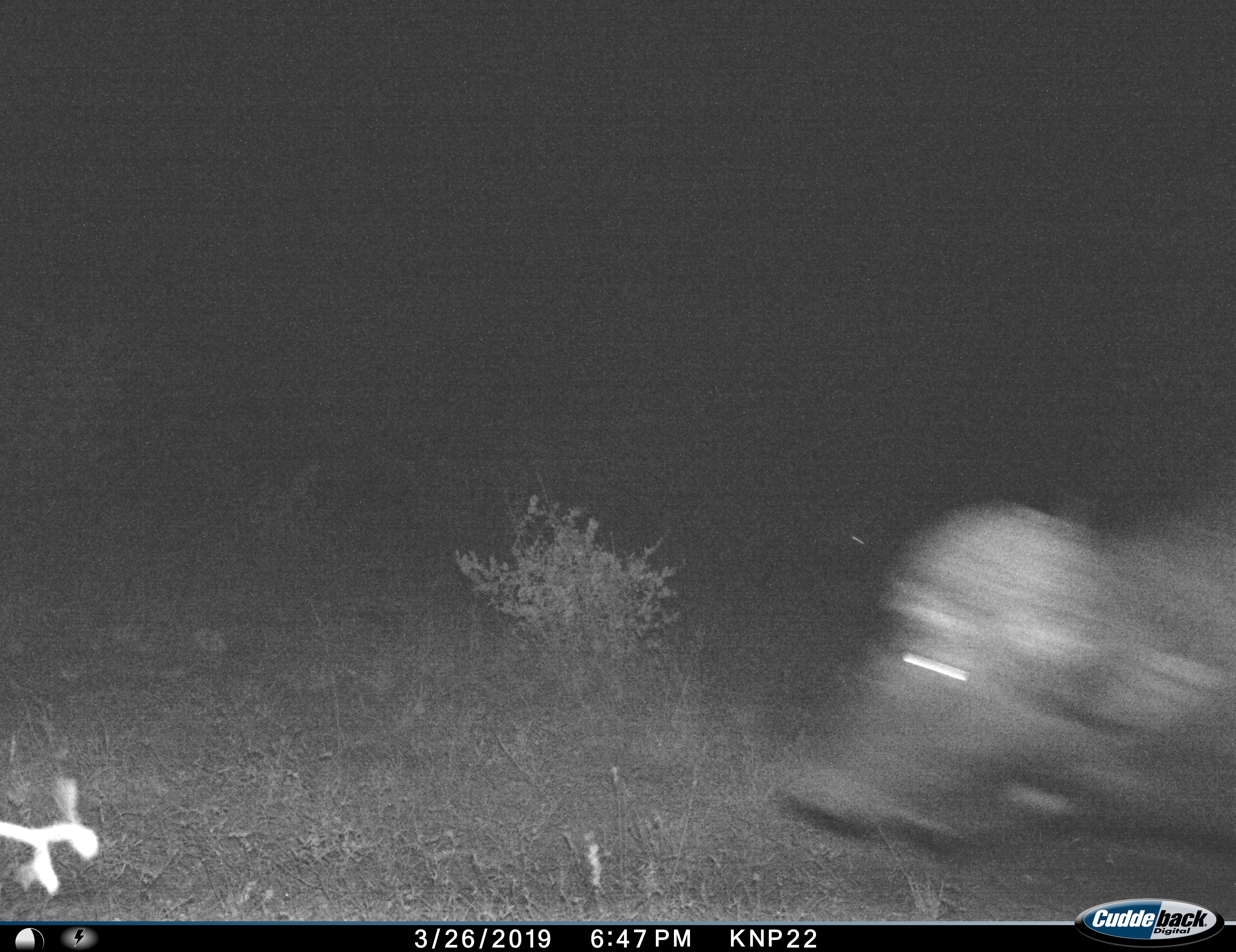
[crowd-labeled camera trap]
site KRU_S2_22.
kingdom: Animalia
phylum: Chordata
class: Mammalia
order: Artiodactyla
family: Bovidae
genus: Syncerus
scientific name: Syncerus caffer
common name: african buffalo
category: buffalo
Buffalo (african buffalo) (Syncerus caffer), count 1. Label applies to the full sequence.